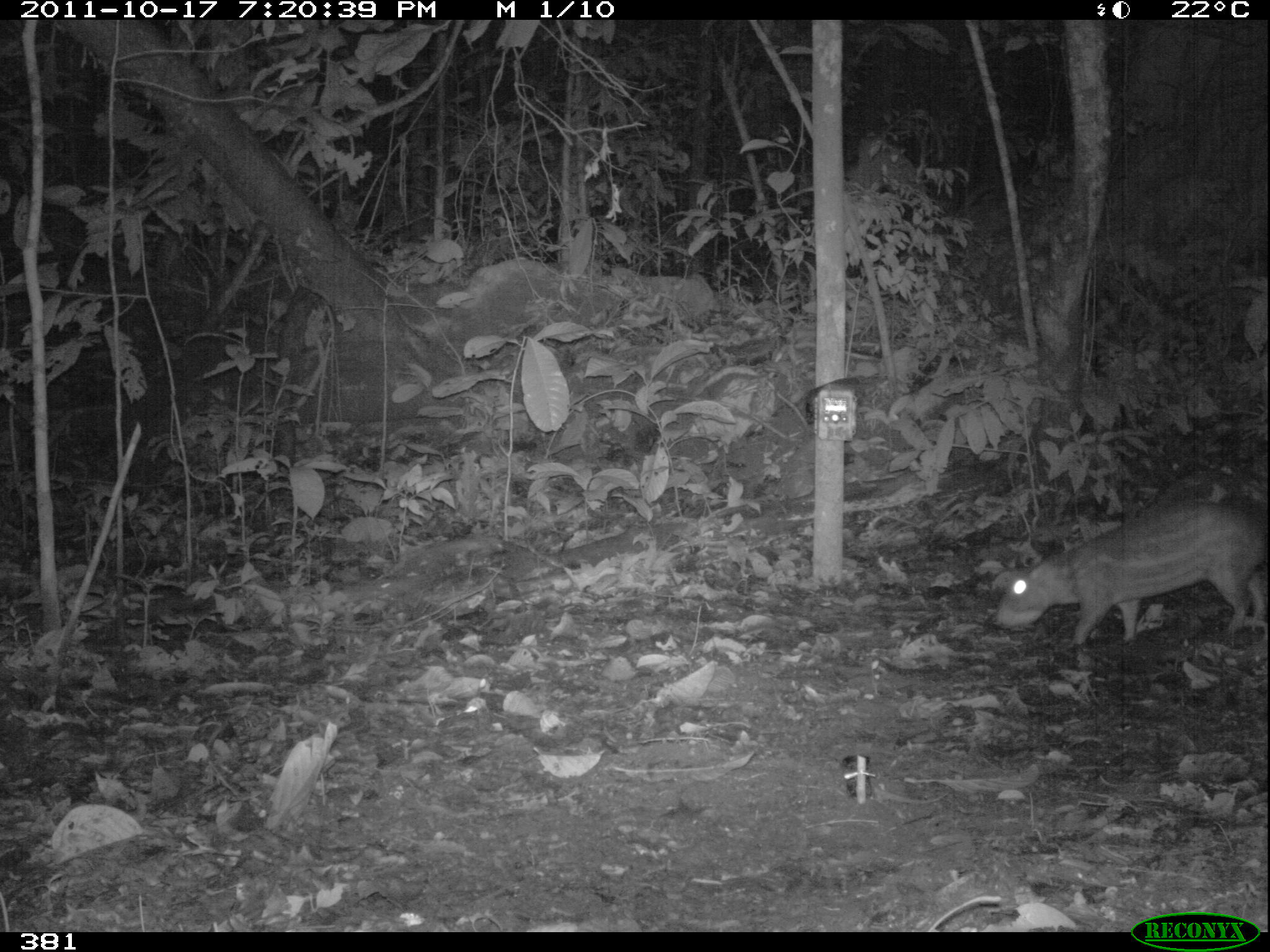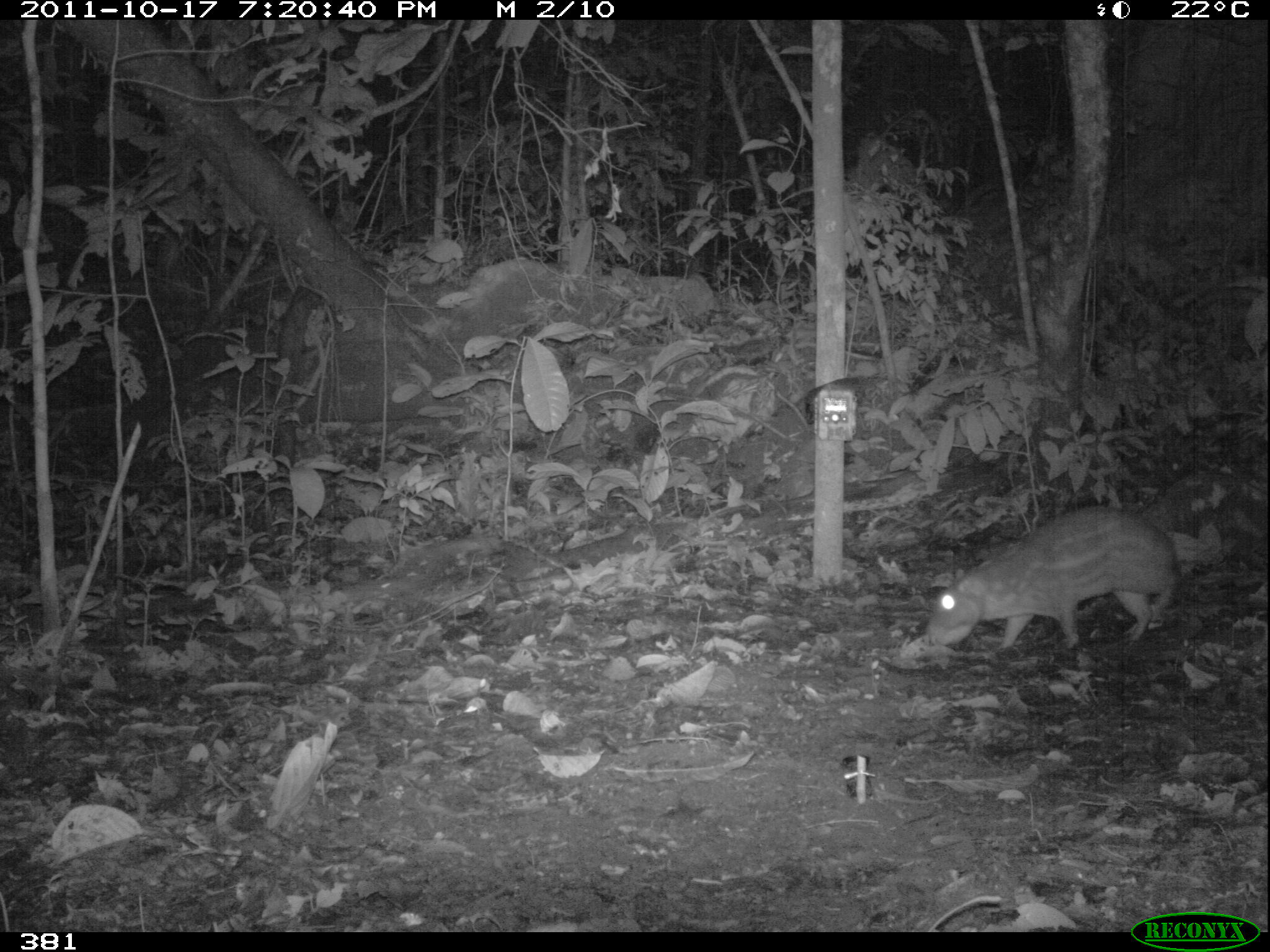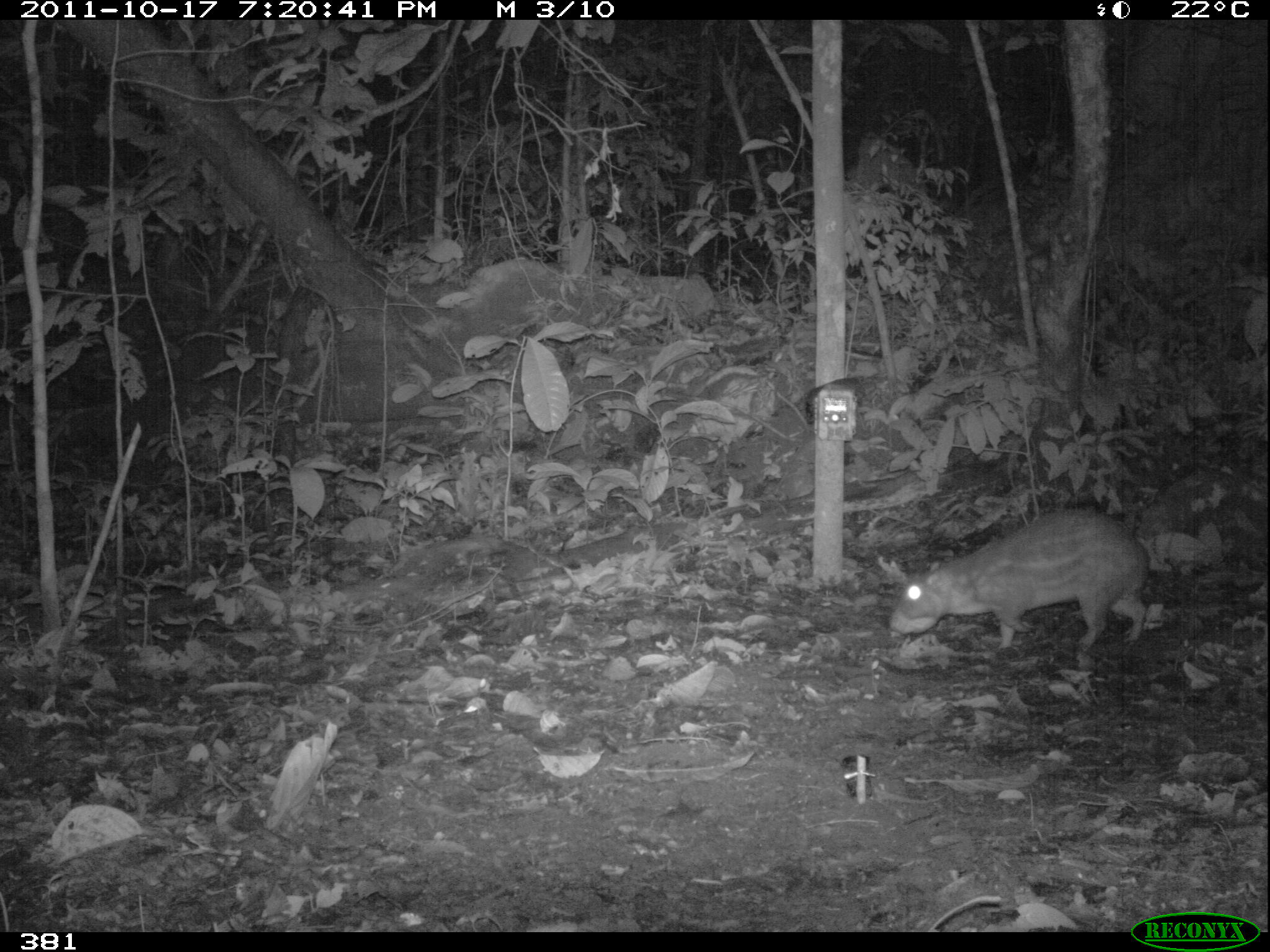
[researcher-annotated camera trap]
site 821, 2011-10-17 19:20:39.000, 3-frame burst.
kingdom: Animalia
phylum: Chordata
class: Mammalia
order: Rodentia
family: Cuniculidae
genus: Cuniculus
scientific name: Cuniculus paca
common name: spotted paca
Cuniculus paca (spotted paca).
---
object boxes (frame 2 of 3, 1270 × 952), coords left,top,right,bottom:
cuniculus paca: 924,501,1178,649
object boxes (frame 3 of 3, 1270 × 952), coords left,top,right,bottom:
cuniculus paca: 886,508,1151,651